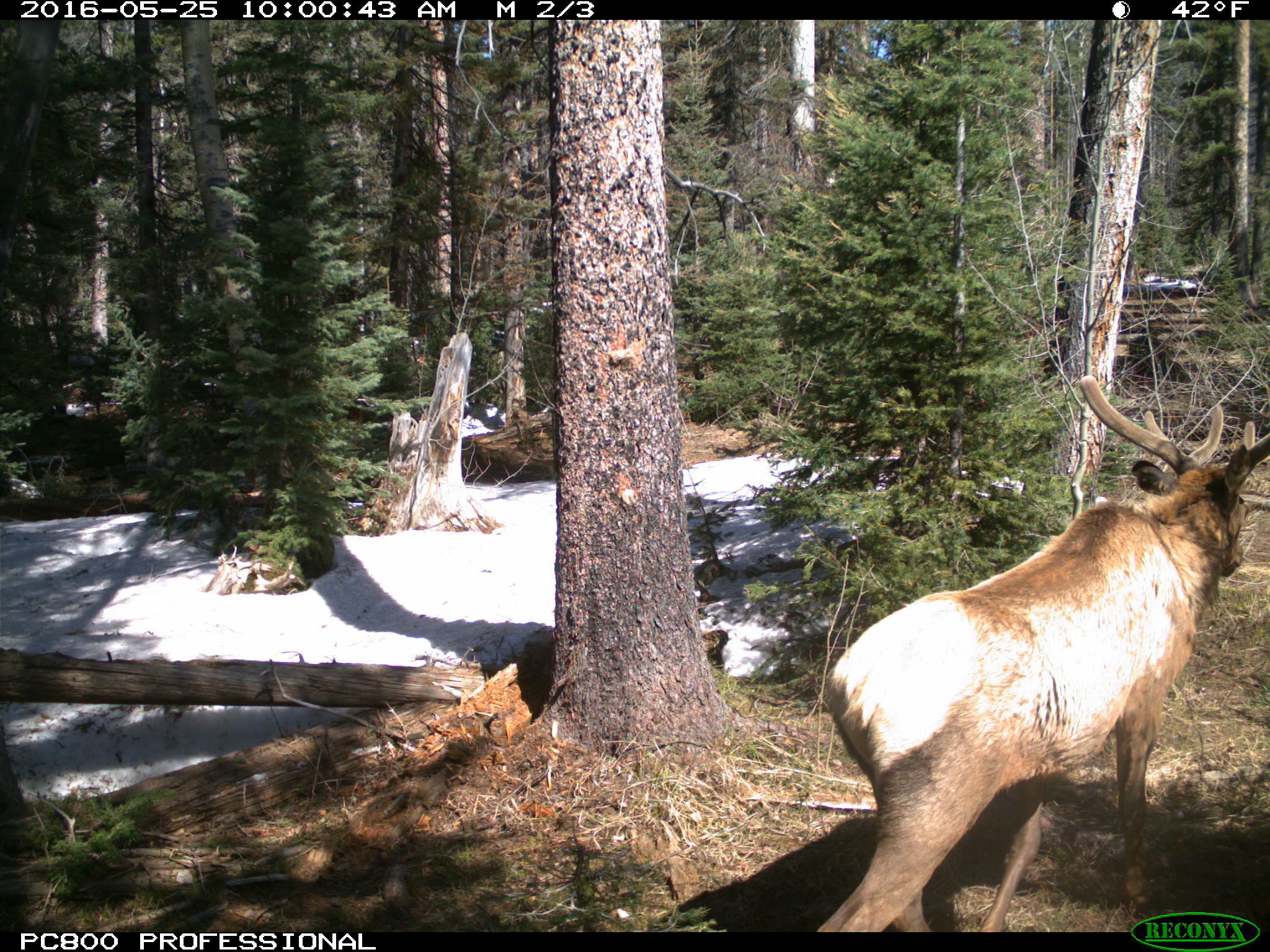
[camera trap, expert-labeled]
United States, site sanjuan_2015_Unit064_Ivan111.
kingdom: Animalia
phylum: Chordata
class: Mammalia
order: Artiodactyla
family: Cervidae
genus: Cervus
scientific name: Cervus elaphus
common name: red deer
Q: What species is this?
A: Cervus elaphus (red deer).